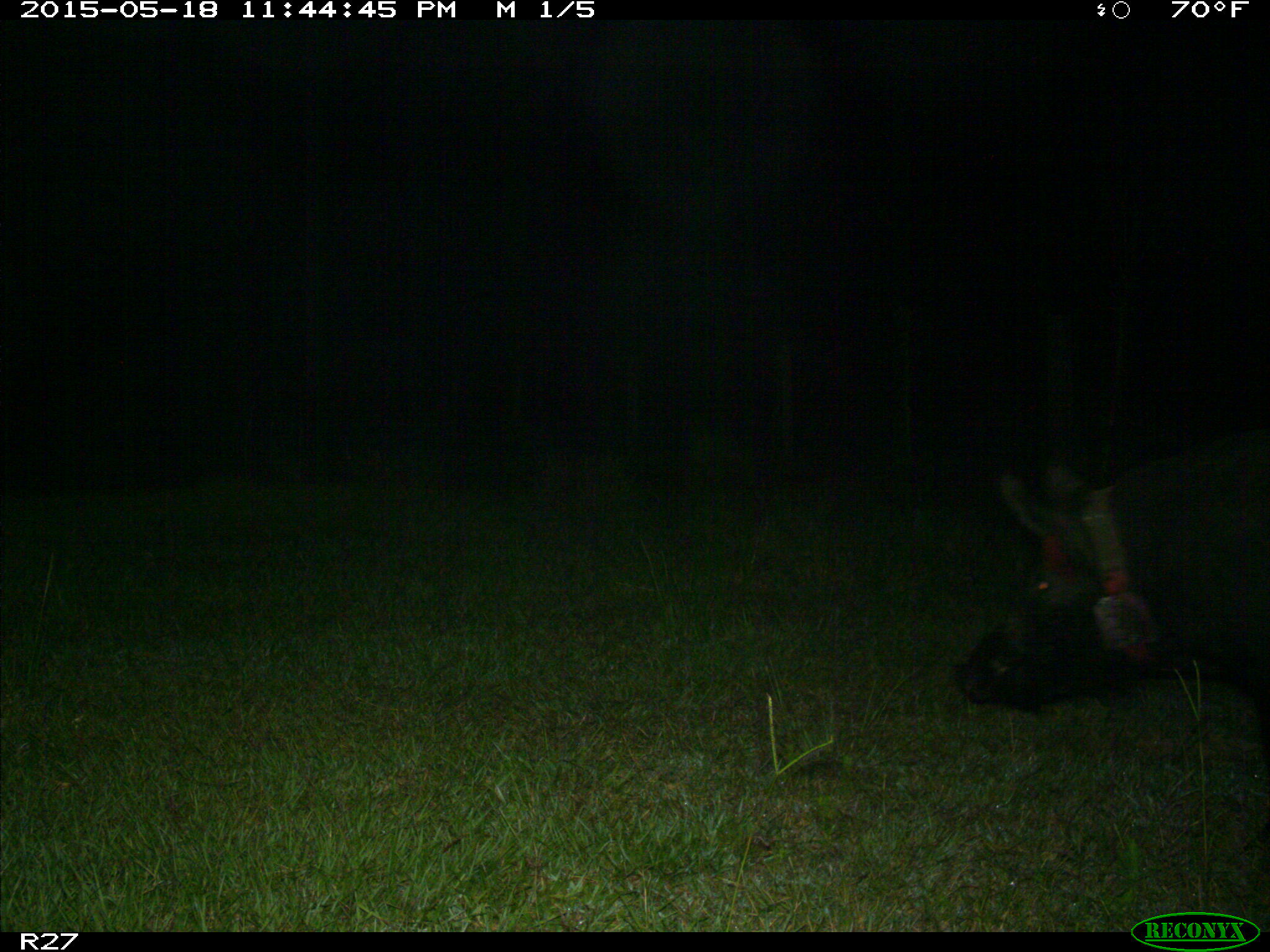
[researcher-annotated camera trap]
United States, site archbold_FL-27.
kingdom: Animalia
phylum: Chordata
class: Mammalia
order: Artiodactyla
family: Suidae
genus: Sus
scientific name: Sus scrofa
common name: wild boar